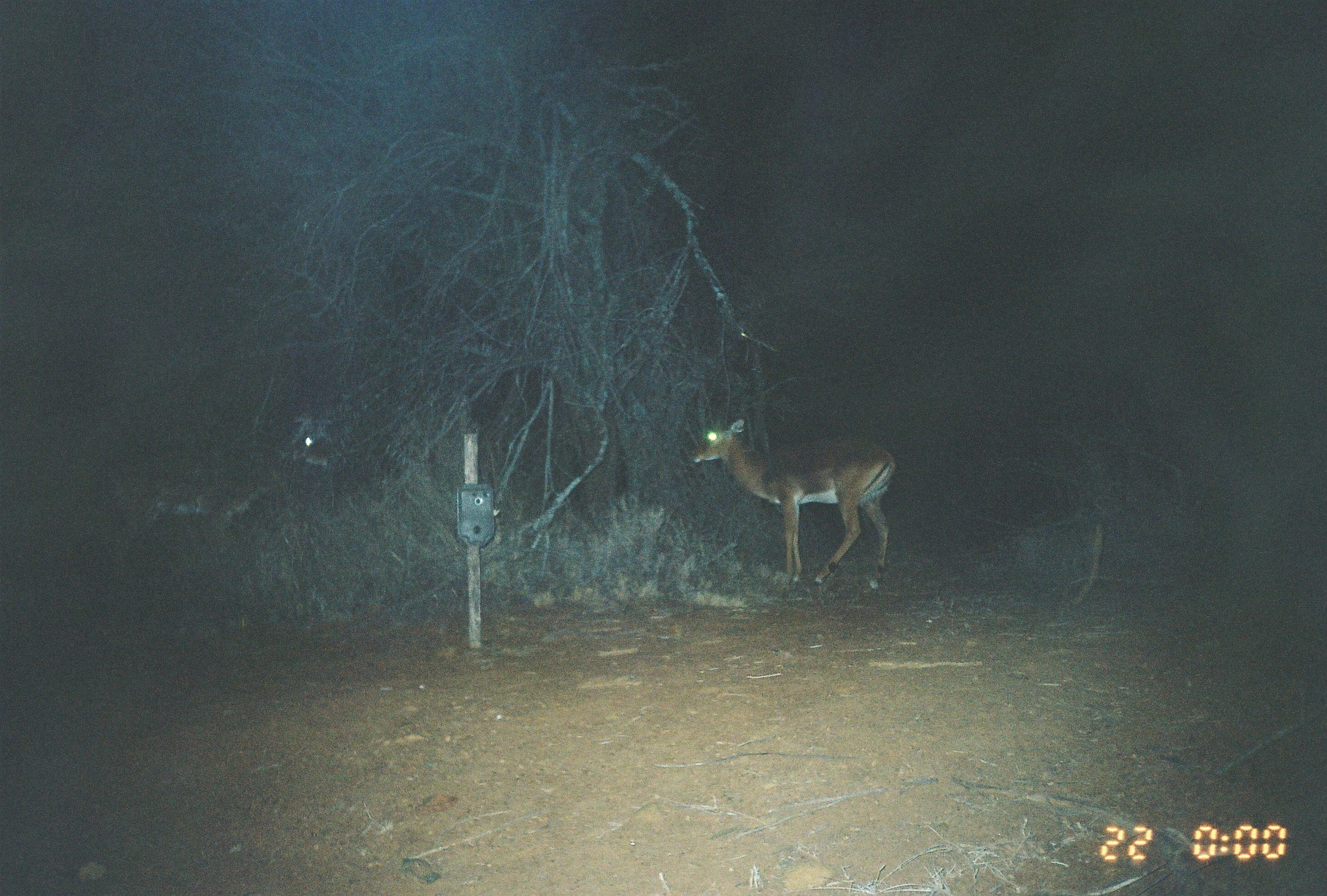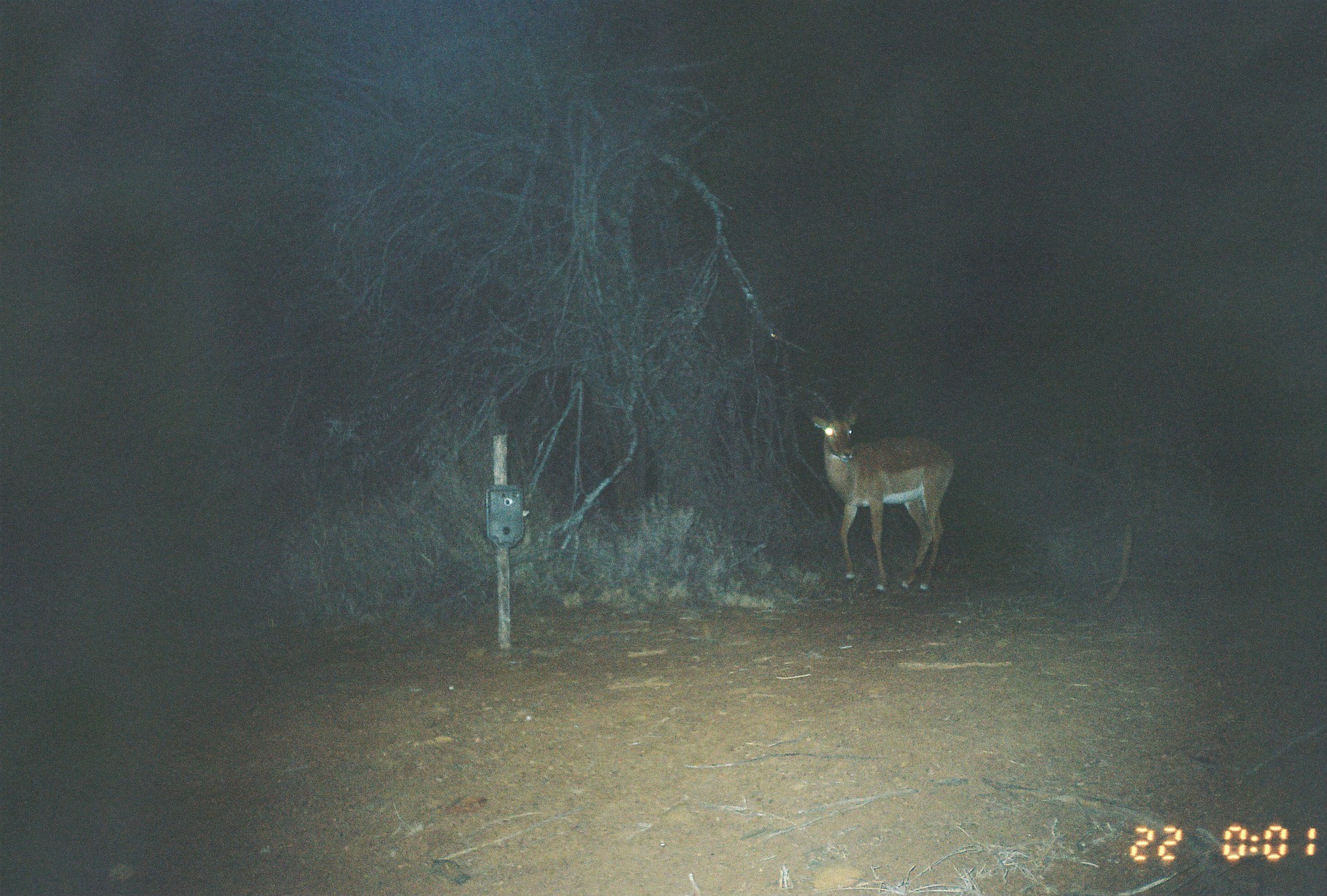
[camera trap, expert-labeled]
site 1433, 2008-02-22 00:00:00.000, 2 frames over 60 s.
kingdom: Animalia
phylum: Chordata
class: Mammalia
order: Artiodactyla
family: Bovidae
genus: Aepyceros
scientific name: Aepyceros melampus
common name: impala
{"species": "Aepyceros melampus (impala)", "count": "2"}